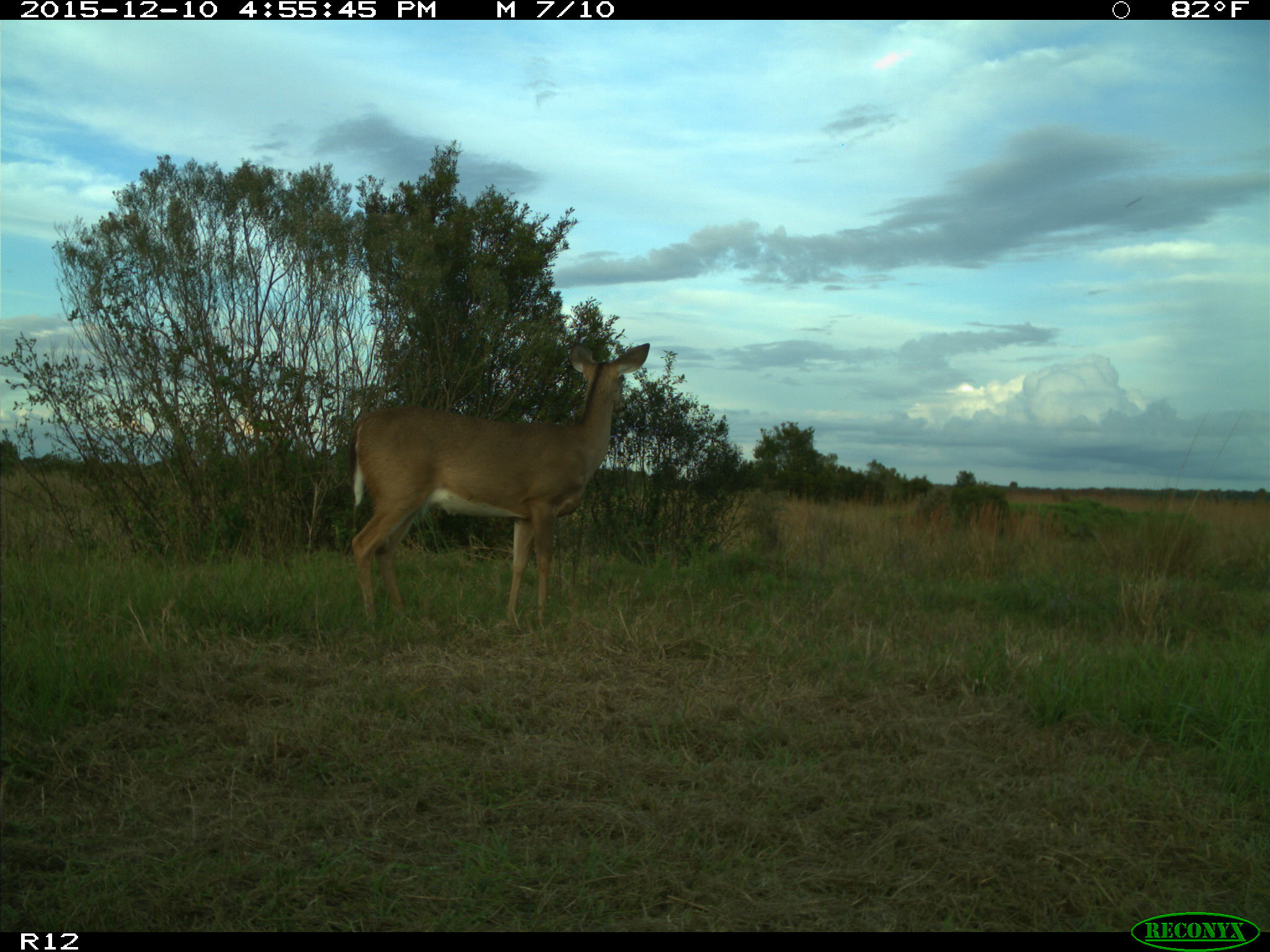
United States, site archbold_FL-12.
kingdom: Animalia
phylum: Chordata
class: Mammalia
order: Artiodactyla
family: Cervidae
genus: Odocoileus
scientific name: Odocoileus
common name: deer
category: unidentified deer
Unidentified deer (deer) (Odocoileus).